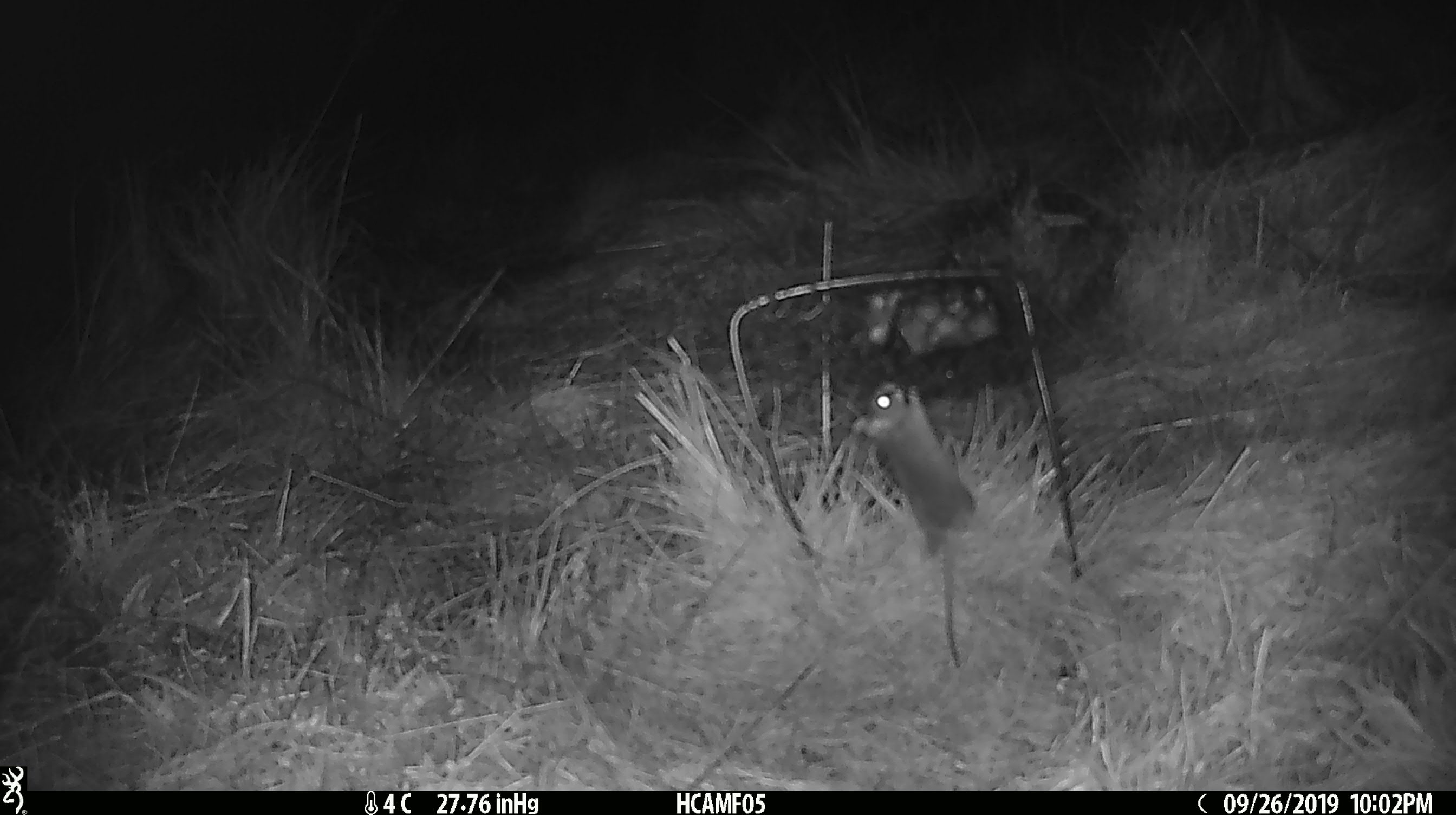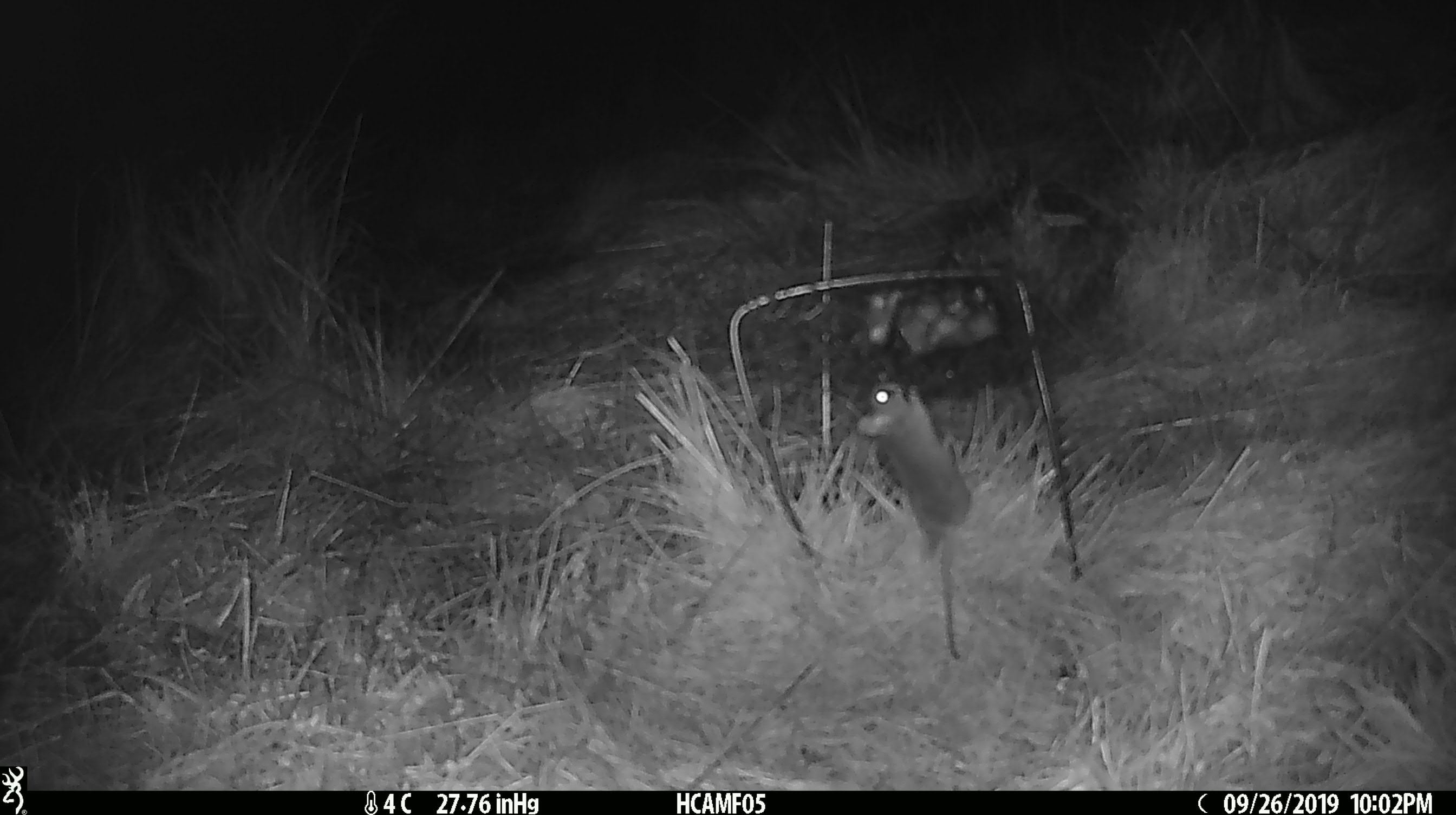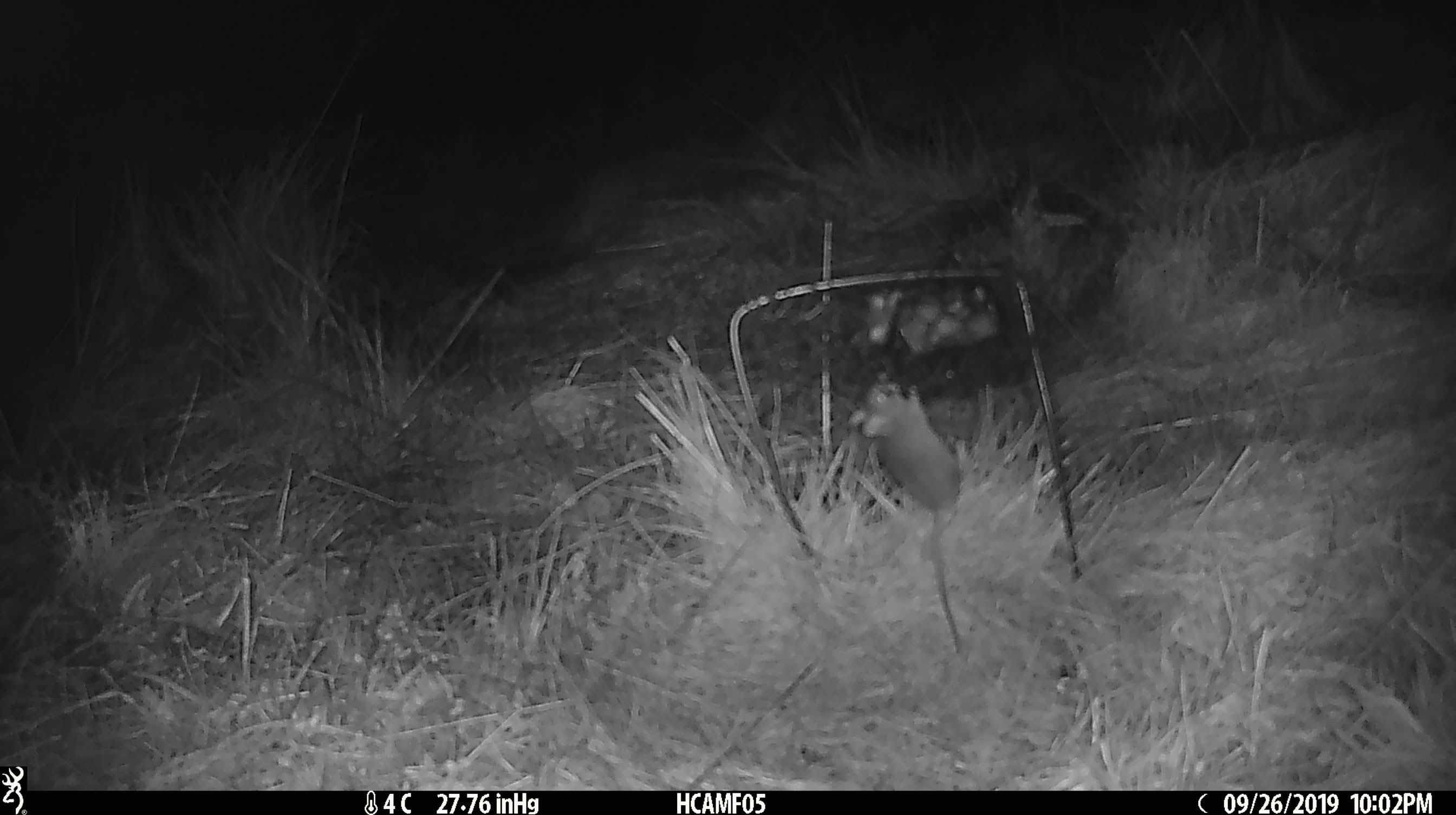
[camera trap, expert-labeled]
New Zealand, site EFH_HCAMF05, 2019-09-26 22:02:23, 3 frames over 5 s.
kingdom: Animalia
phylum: Chordata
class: Mammalia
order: Rodentia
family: Muridae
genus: Mus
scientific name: Mus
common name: mouse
Mouse (Mus).